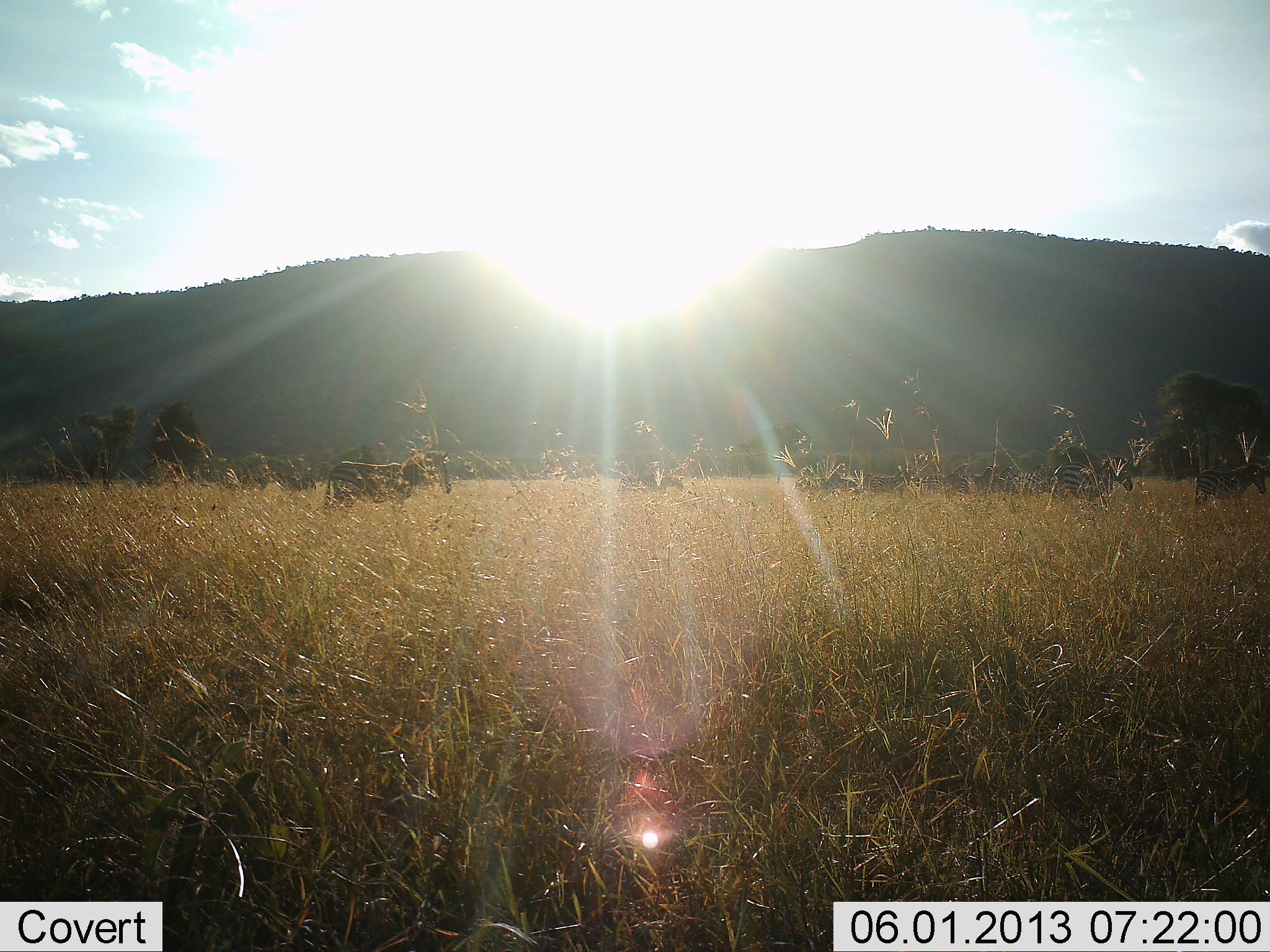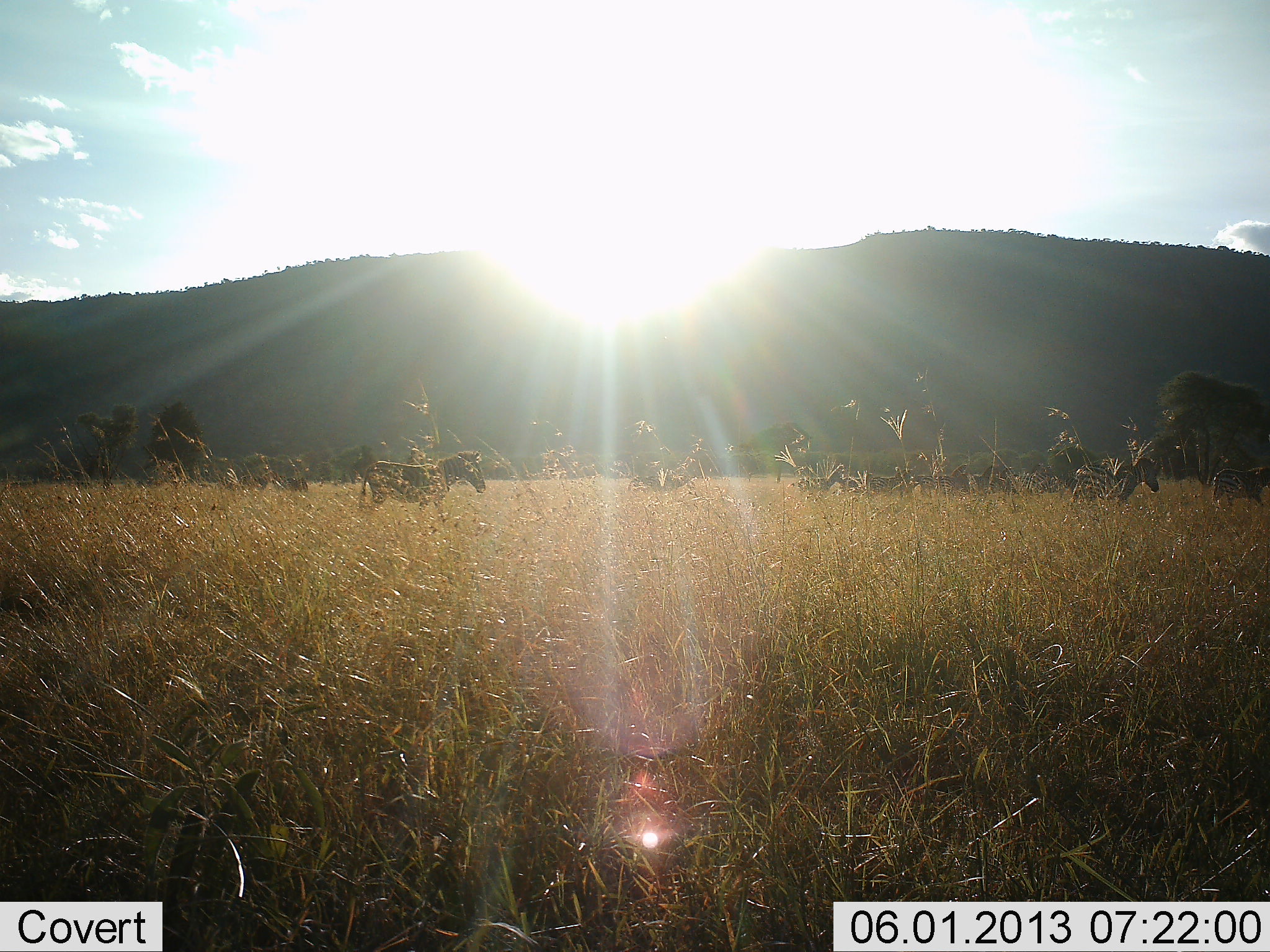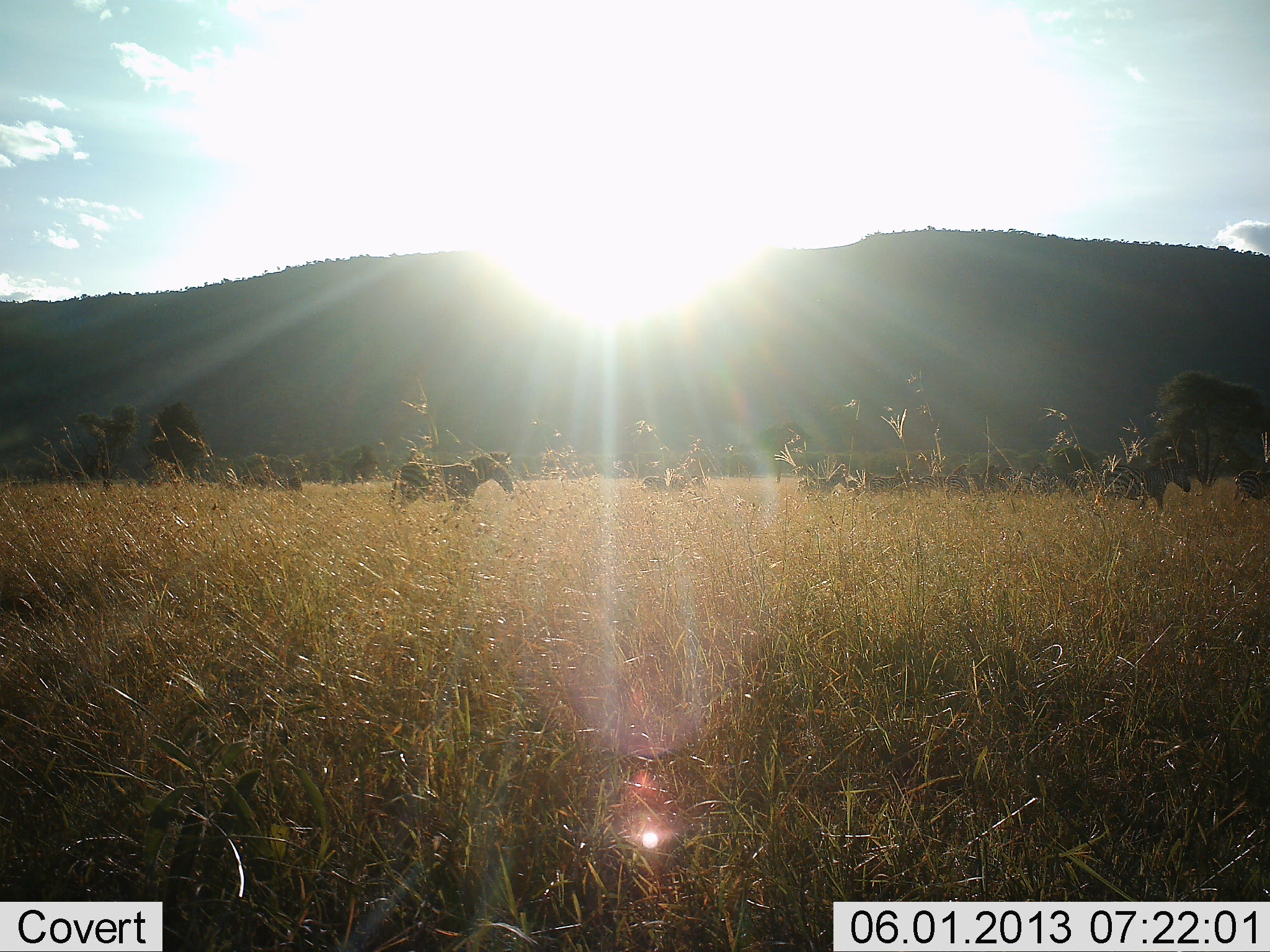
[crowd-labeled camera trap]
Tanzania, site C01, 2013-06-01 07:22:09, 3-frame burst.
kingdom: Animalia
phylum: Chordata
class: Mammalia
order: Perissodactyla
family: Equidae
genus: Equus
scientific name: Equus quagga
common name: plains zebra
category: zebra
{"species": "zebra (plains zebra) (Equus quagga)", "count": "8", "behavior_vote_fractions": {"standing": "41%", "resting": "0%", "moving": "82%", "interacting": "6%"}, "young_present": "0%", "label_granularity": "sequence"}